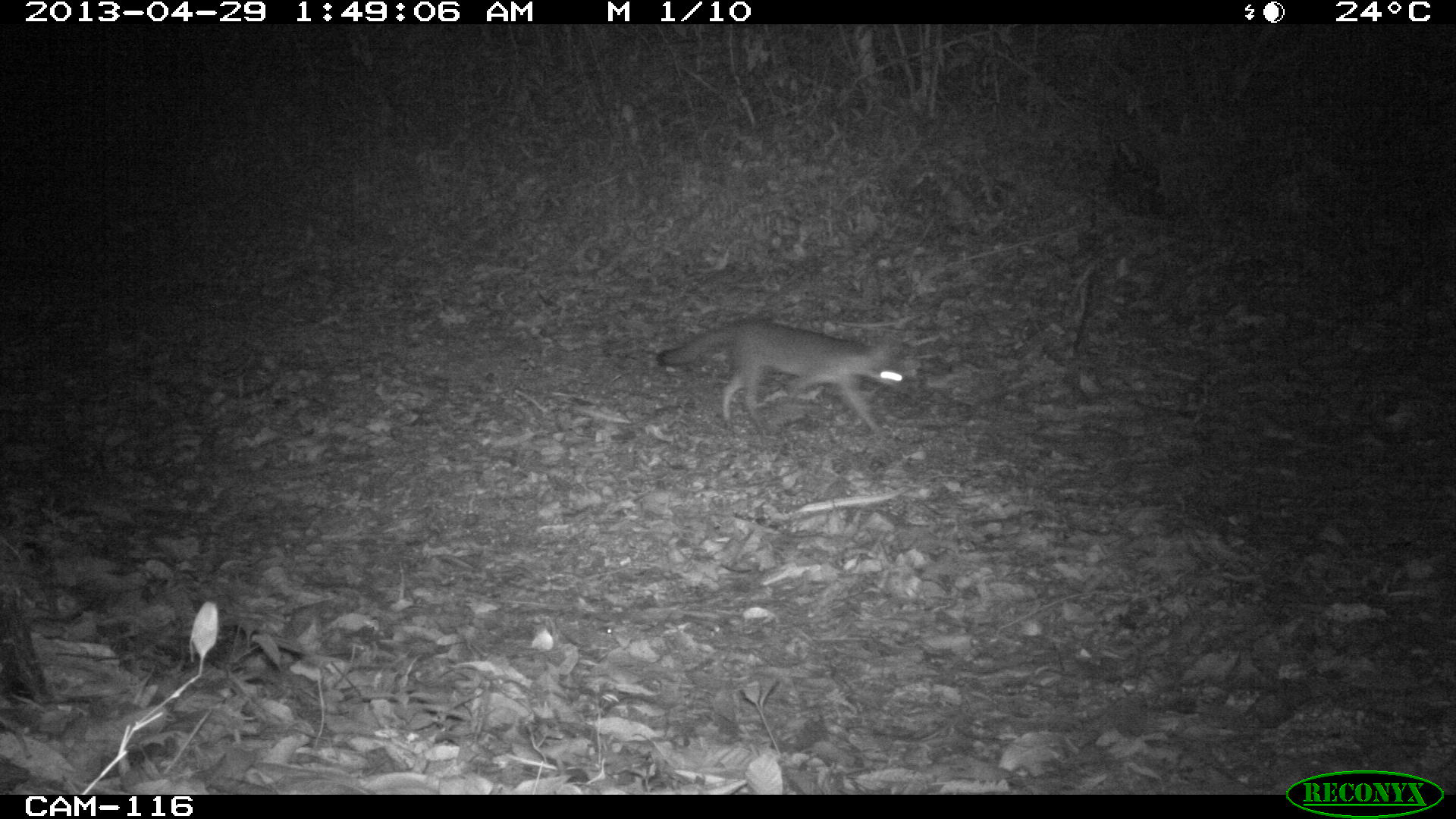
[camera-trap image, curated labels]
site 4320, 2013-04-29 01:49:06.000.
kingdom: Animalia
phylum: Chordata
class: Mammalia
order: Carnivora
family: Canidae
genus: Urocyon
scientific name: Urocyon cinereoargenteus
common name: gray fox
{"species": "Urocyon cinereoargenteus (gray fox)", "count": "1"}